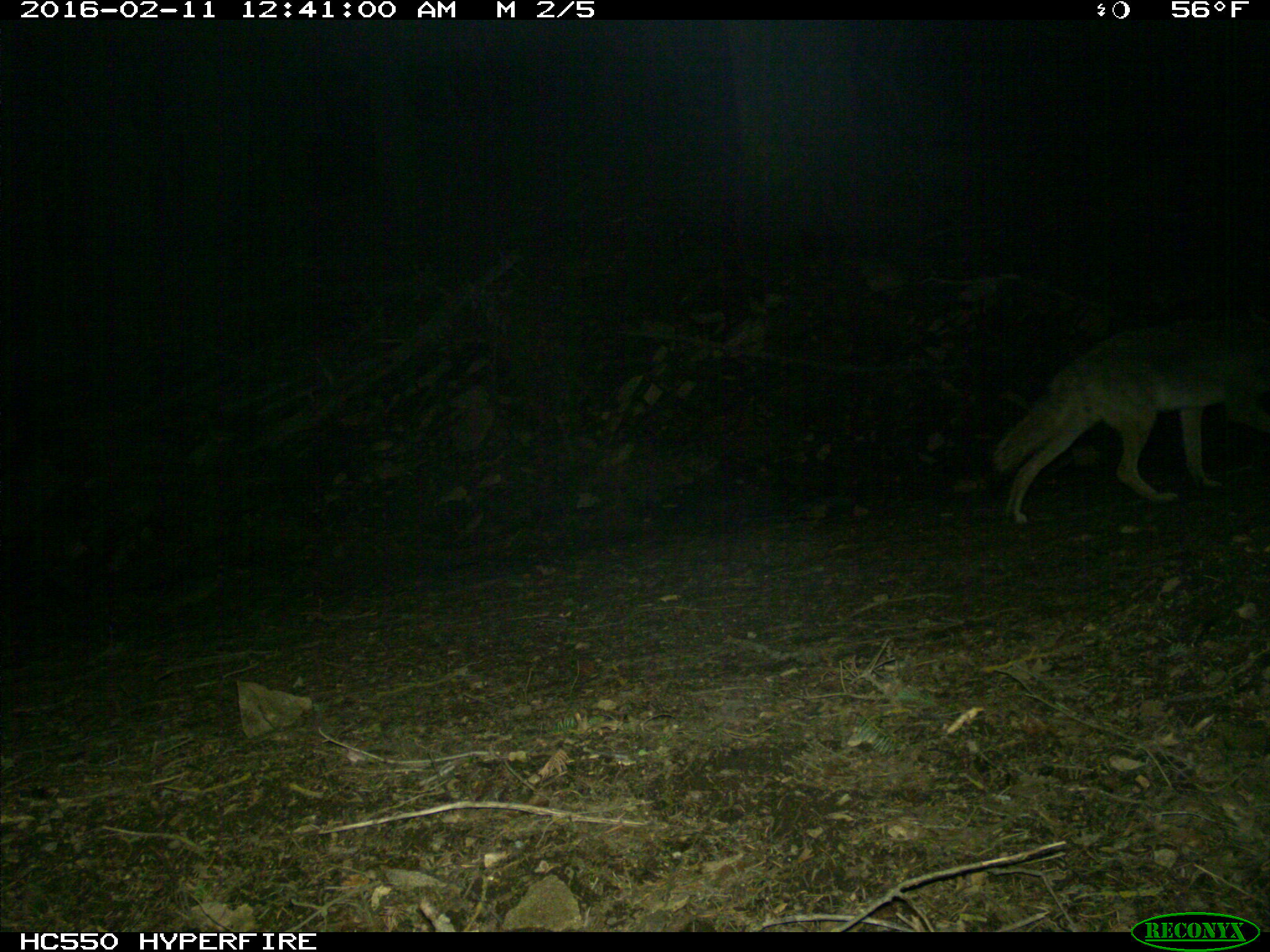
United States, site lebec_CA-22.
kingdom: Animalia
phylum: Chordata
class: Mammalia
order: Carnivora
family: Canidae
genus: Canis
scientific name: Canis latrans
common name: coyote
Canis latrans (coyote).